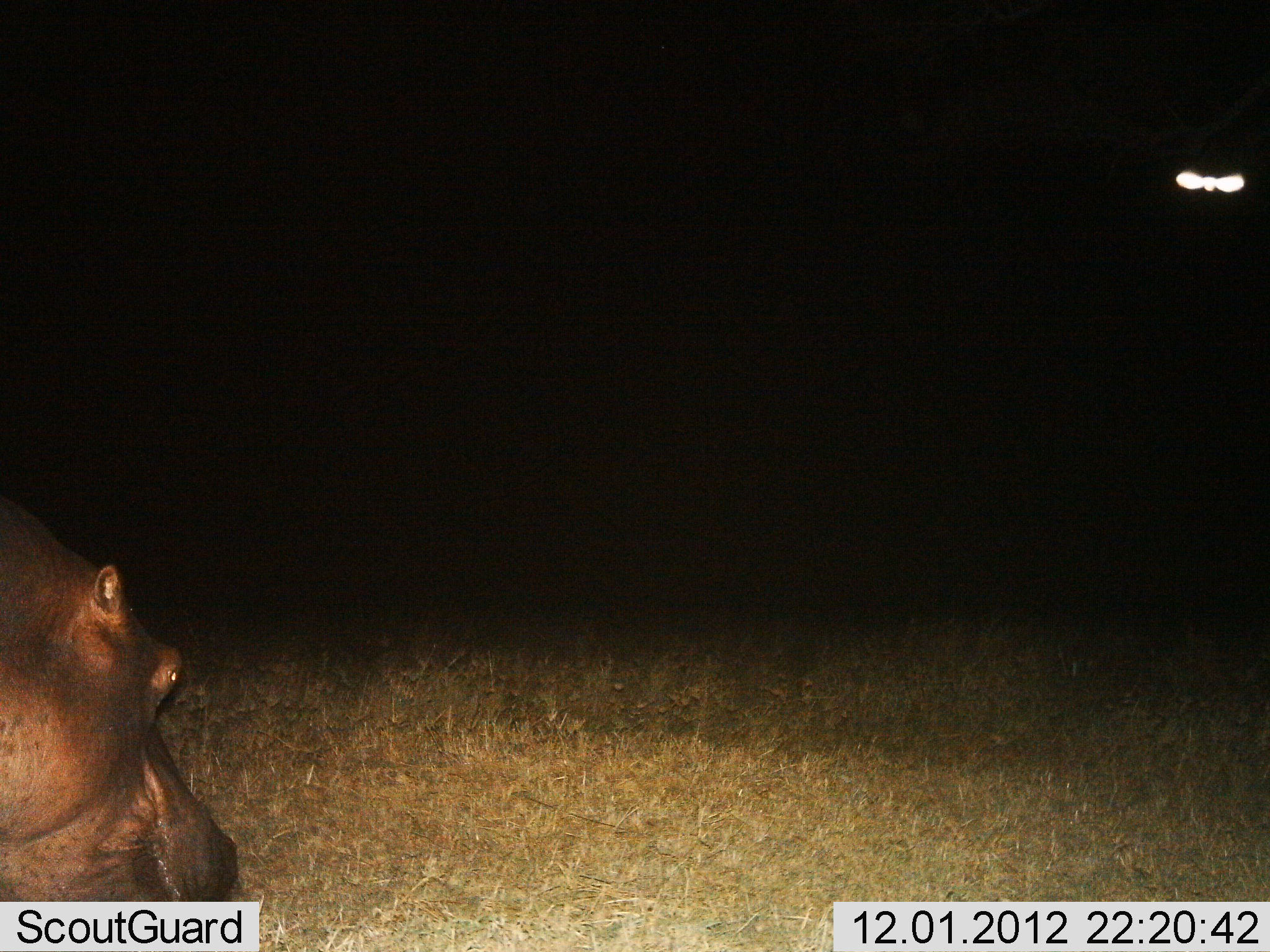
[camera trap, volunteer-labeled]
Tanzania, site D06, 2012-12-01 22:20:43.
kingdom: Animalia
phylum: Chordata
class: Mammalia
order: Artiodactyla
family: Hippopotamidae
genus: Hippopotamus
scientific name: Hippopotamus amphibius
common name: hippopotamus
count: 1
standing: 28%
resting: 0%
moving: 28%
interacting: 0%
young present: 0%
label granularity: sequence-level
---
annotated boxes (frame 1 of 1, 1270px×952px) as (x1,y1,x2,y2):
animal: (0,495,238,902)